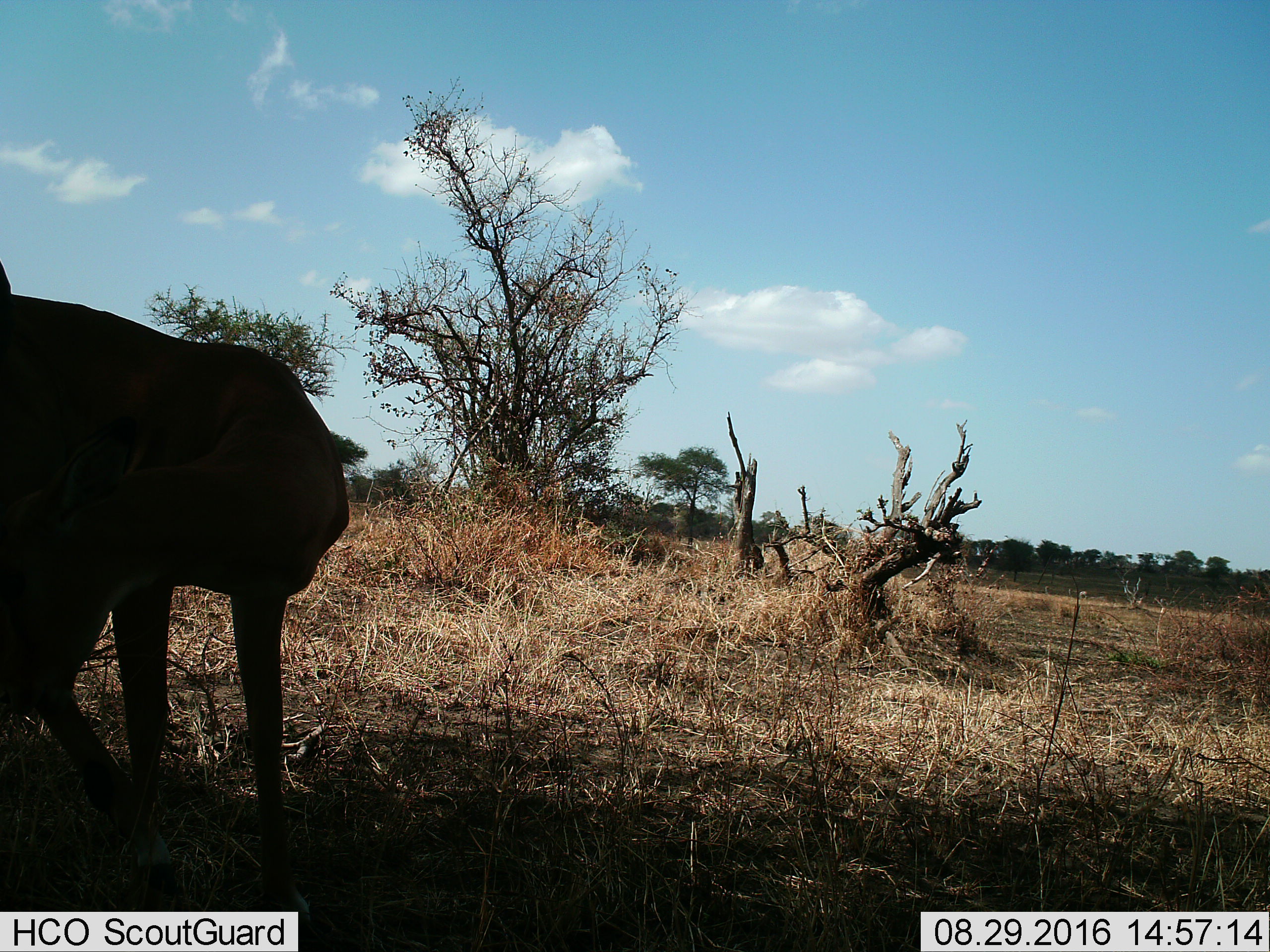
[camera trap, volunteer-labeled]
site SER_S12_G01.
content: unidentified animal